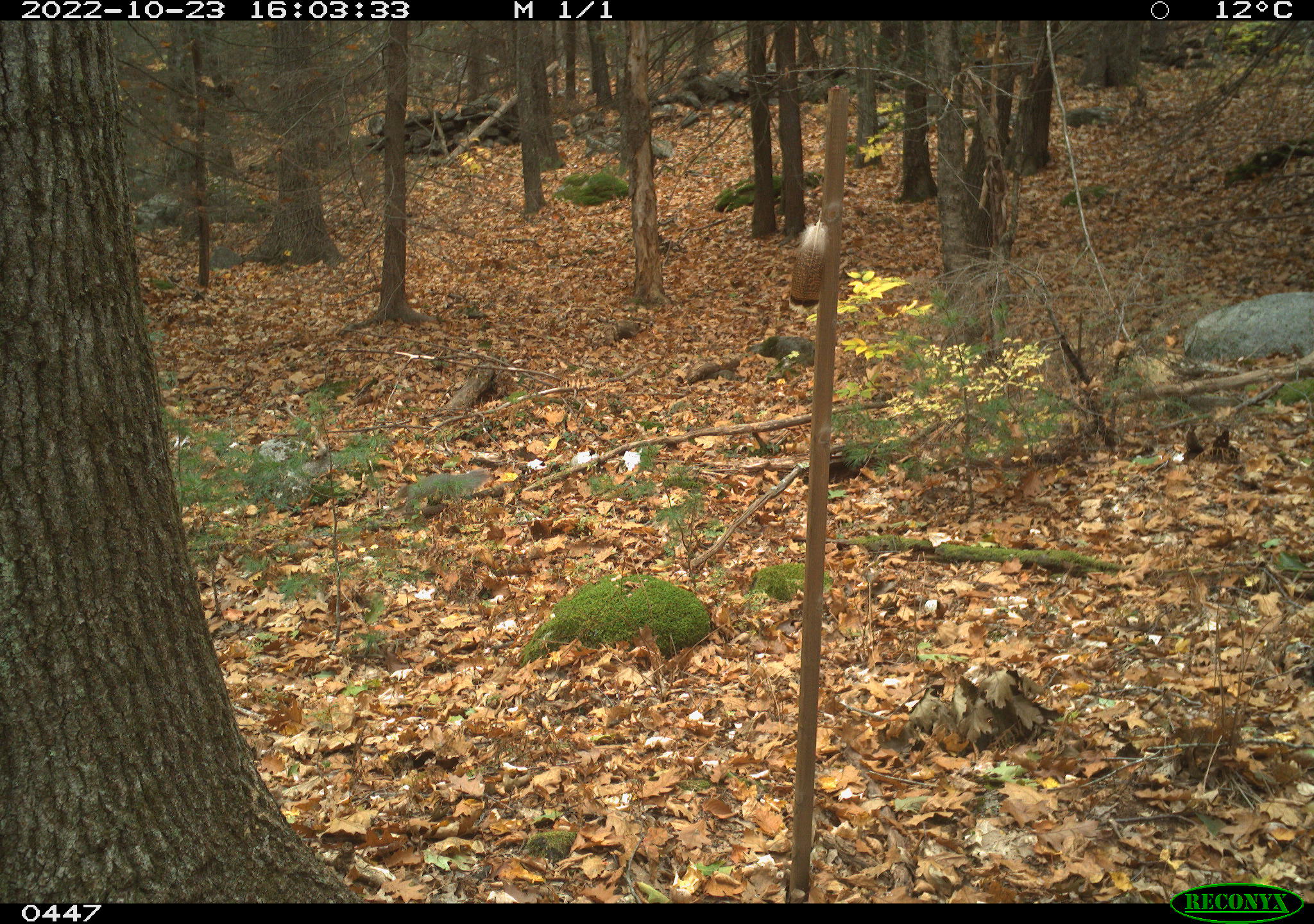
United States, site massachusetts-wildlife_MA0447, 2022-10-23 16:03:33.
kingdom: Animalia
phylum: Chordata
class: Mammalia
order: Rodentia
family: Sciuridae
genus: Sciurus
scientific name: Sciurus carolinensis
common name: gray squirrel